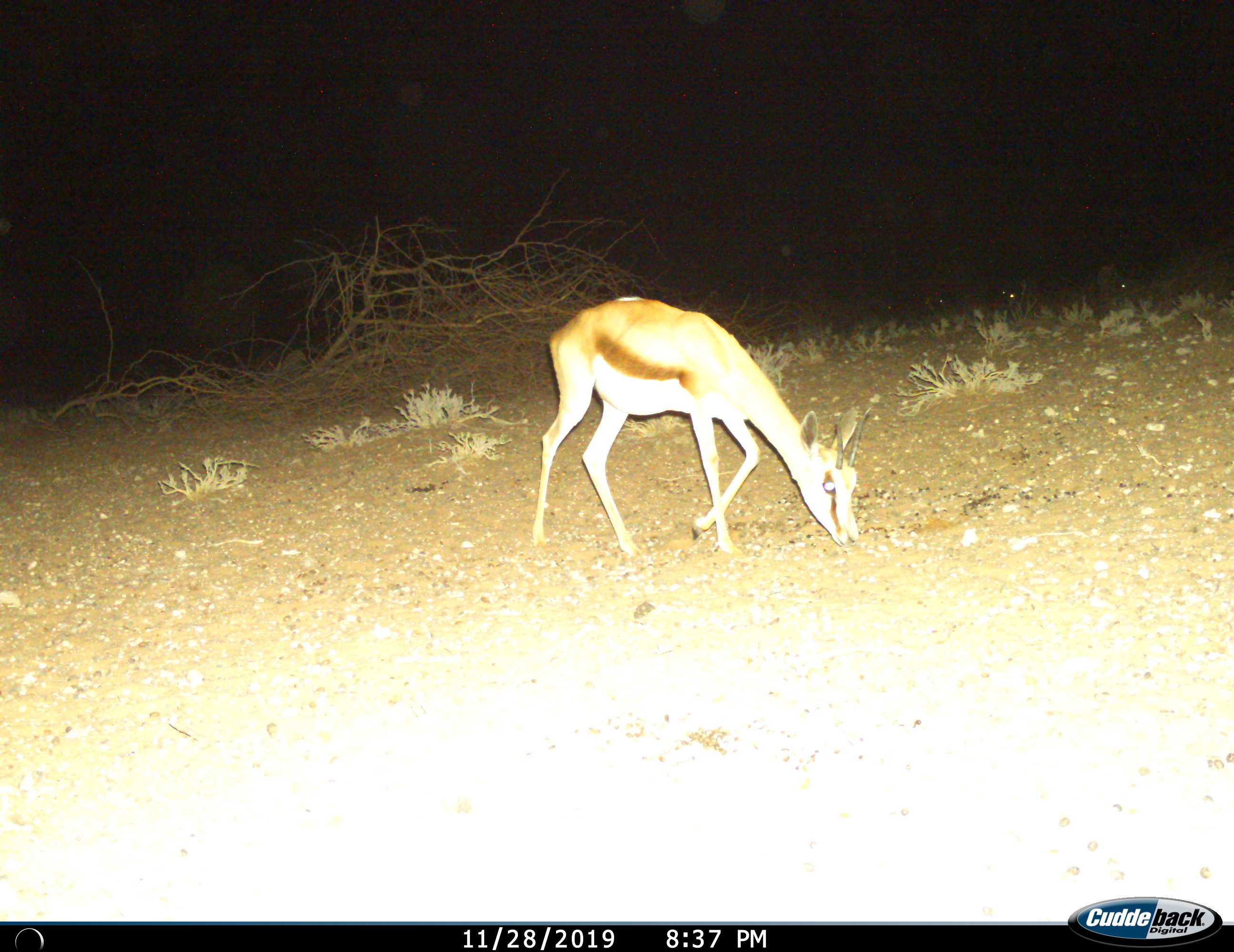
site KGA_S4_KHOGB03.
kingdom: Animalia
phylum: Chordata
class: Mammalia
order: Artiodactyla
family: Bovidae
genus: Antidorcas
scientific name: Antidorcas marsupialis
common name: springbok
Springbok (Antidorcas marsupialis), count 1. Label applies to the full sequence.